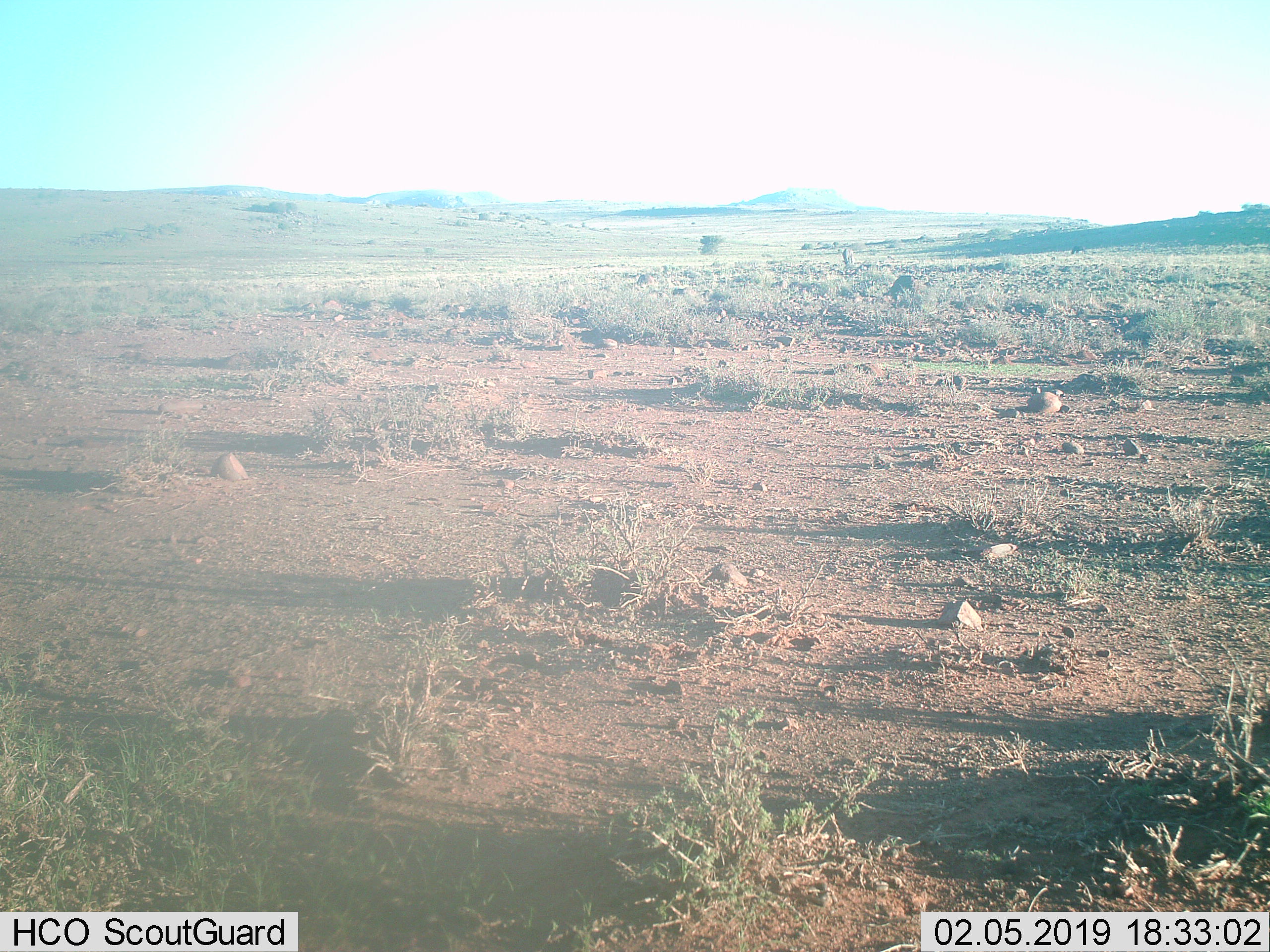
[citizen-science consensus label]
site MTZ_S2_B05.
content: unidentified animal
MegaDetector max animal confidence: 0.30